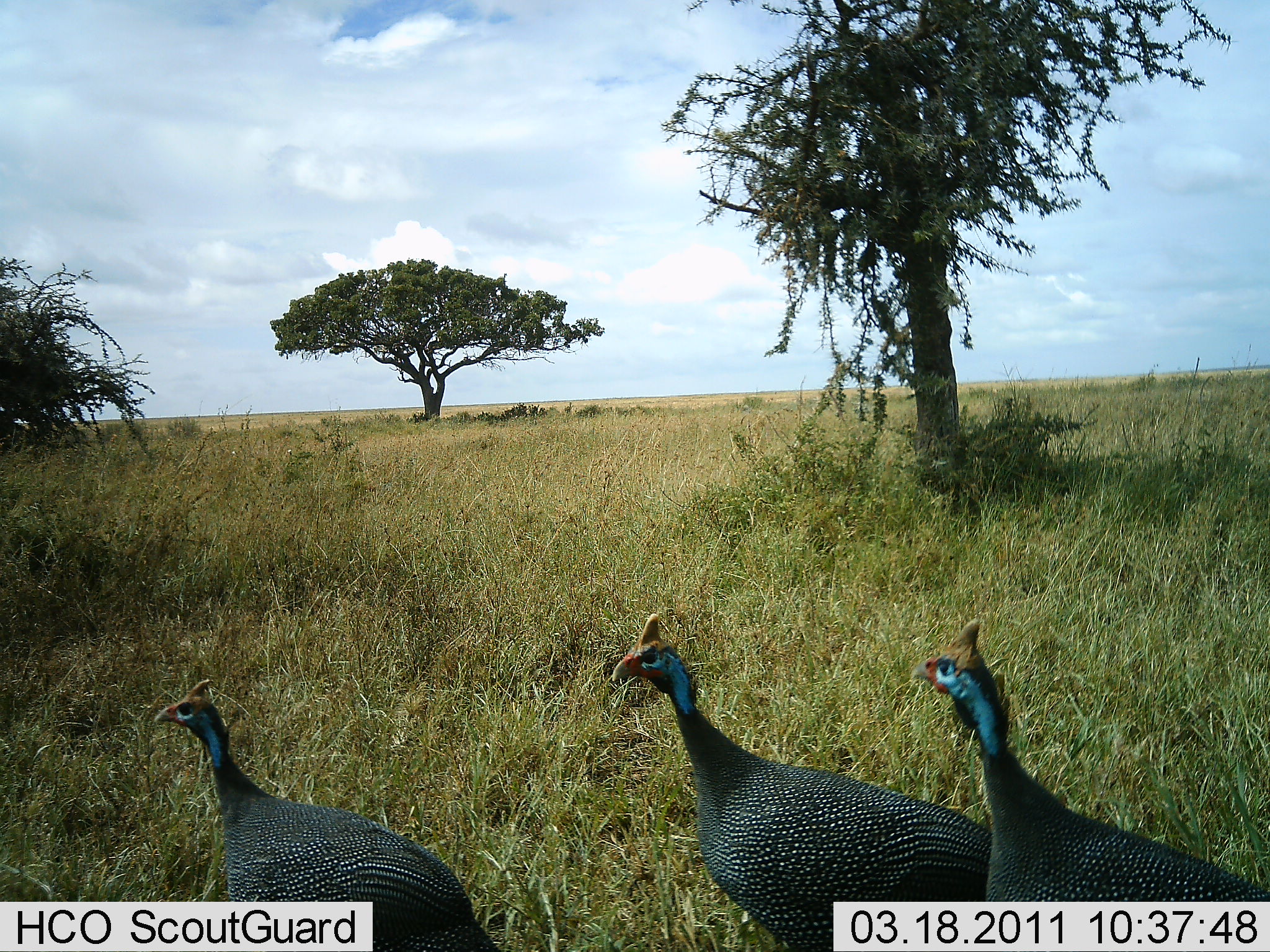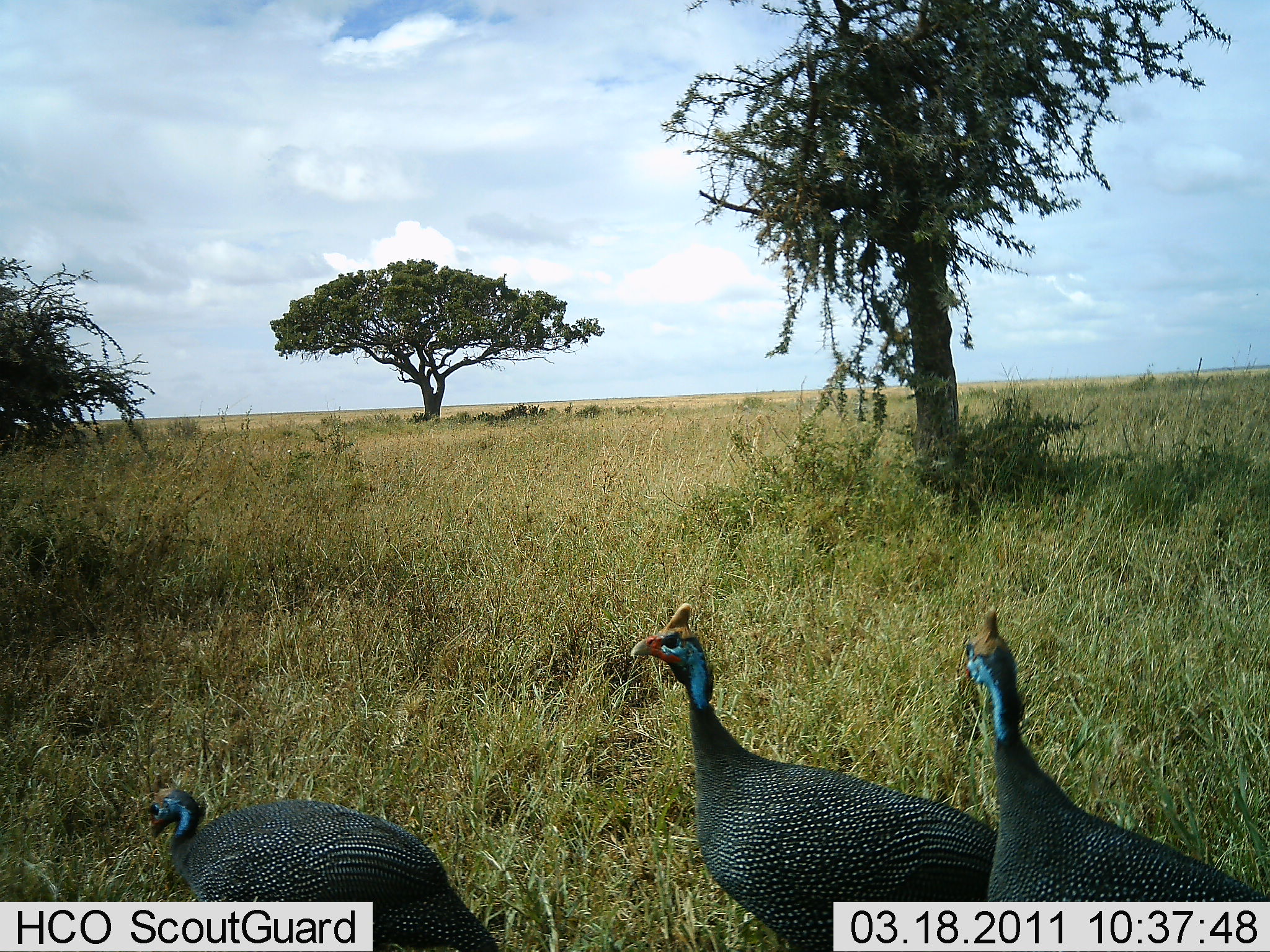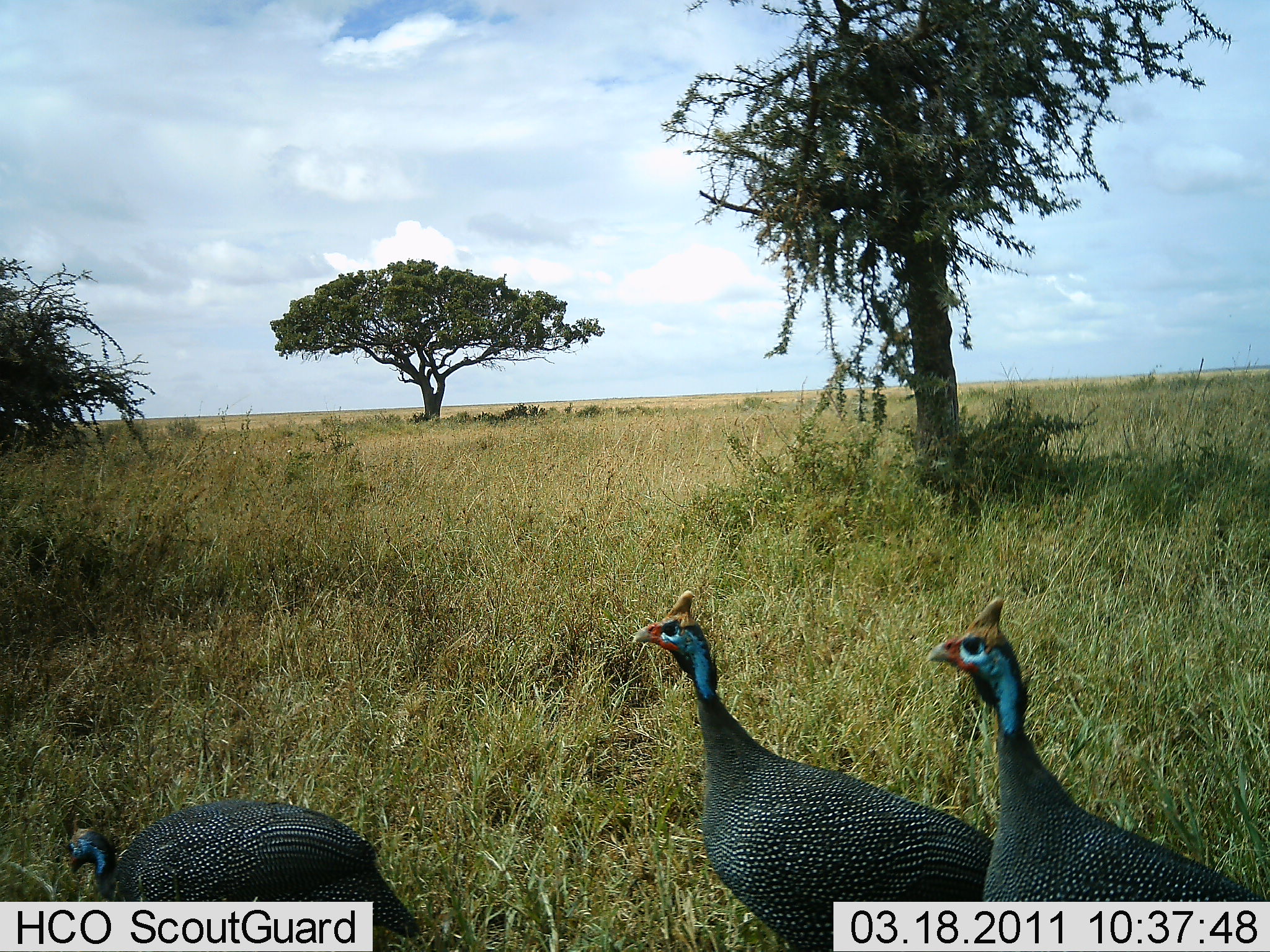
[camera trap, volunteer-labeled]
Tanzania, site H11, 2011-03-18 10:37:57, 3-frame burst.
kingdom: Animalia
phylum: Chordata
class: Aves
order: Galliformes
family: Numididae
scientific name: Numididae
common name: guinea fowl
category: guineafowl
Guineafowl (guinea fowl) (Numididae), count 3. Behavior (volunteer vote fractions): standing 82%, resting 0%, moving 27%, interacting 0%. Young present (vote fraction): 0%. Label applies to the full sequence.